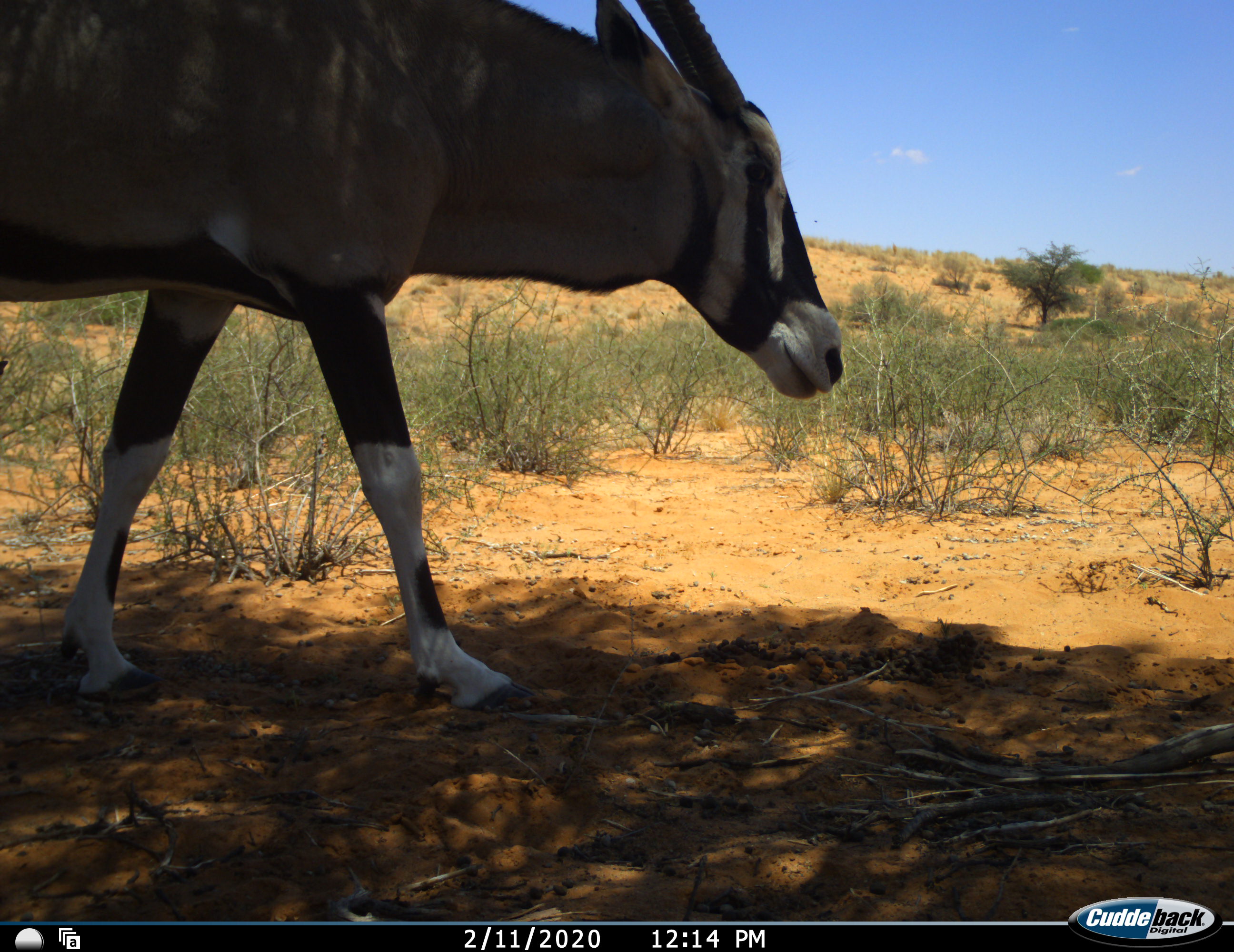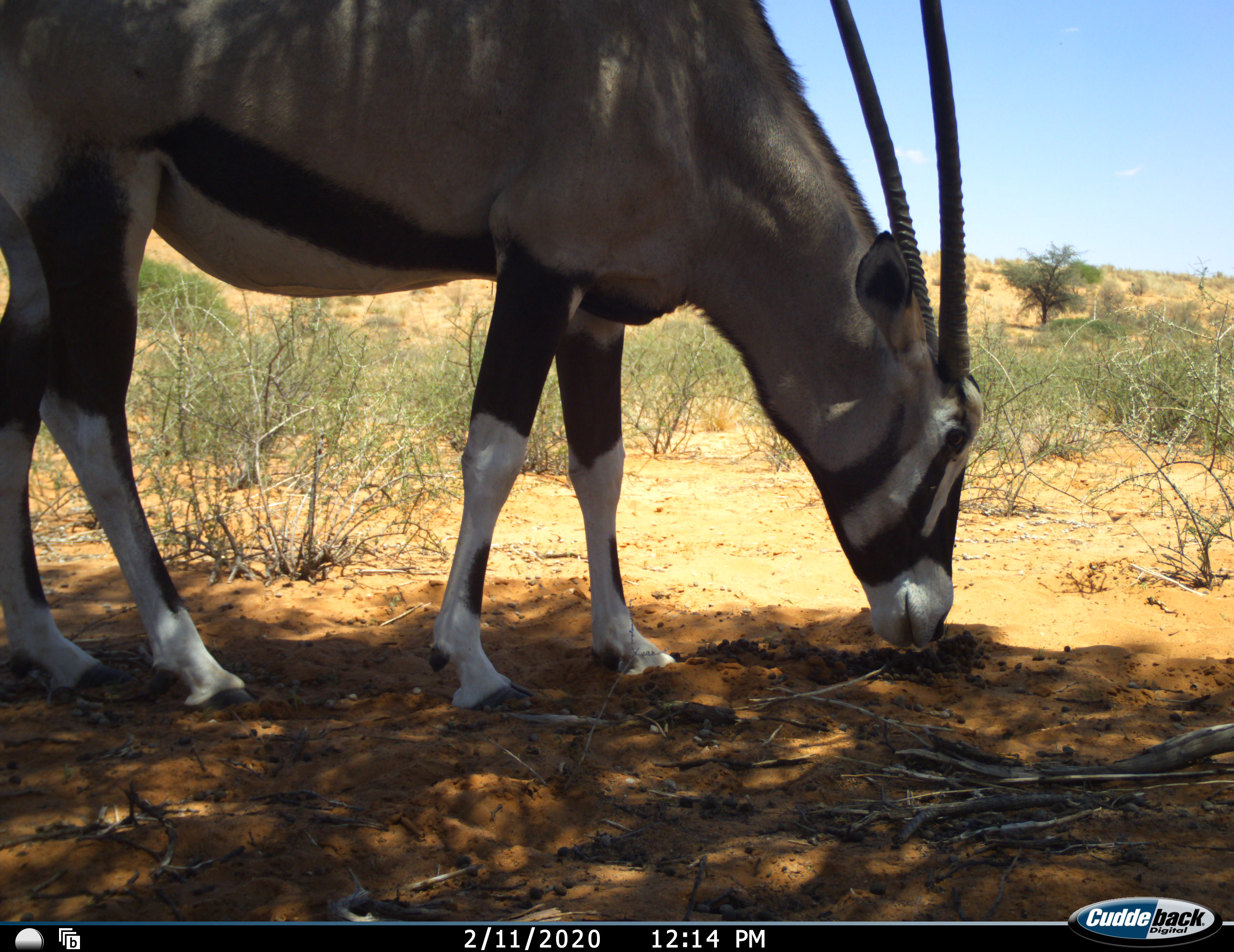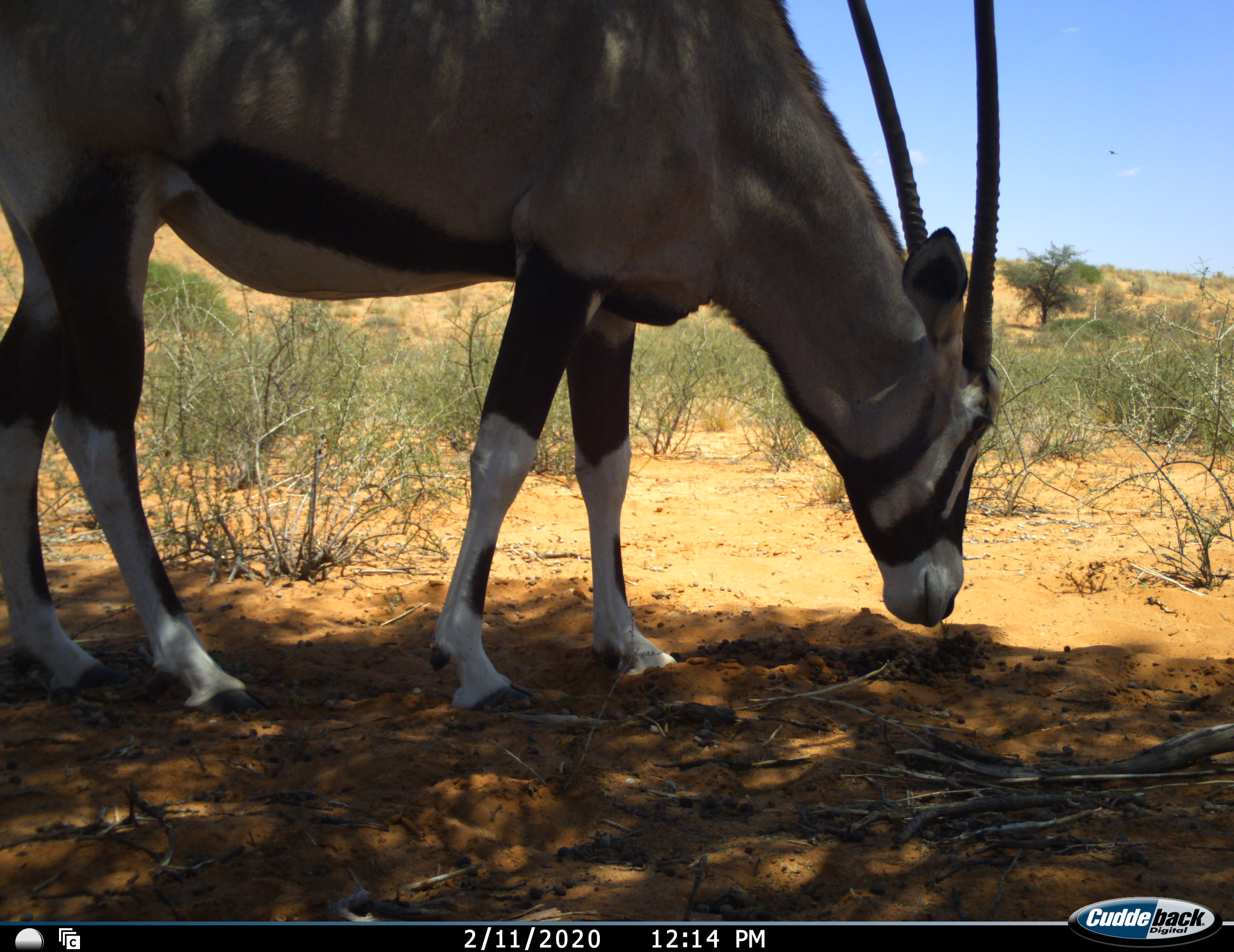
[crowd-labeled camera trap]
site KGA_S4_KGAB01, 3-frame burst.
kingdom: Animalia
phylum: Chordata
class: Mammalia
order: Artiodactyla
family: Bovidae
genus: Oryx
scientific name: Oryx gazella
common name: gemsbok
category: oryx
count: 1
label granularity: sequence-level